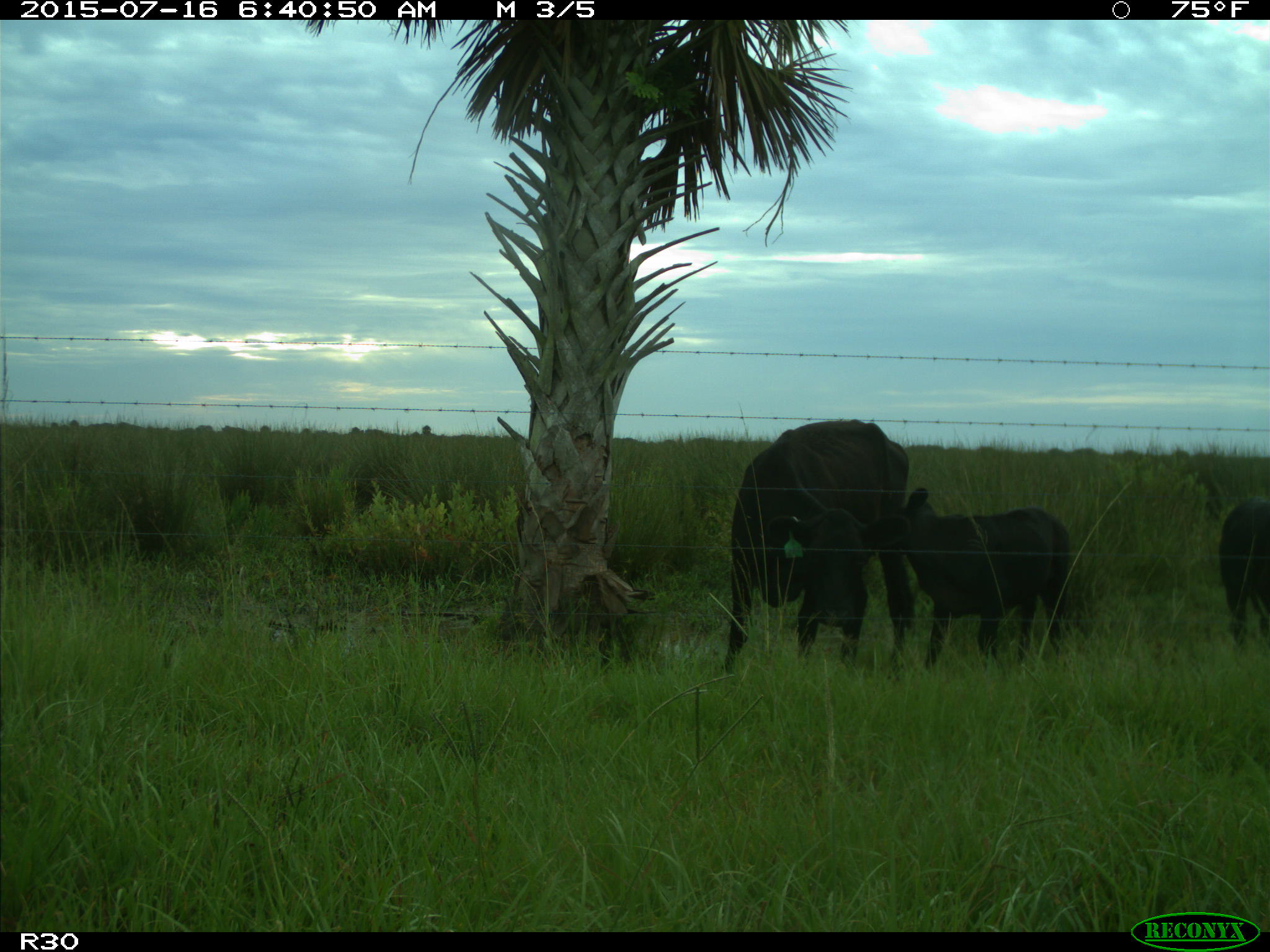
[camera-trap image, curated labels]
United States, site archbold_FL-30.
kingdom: Animalia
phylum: Chordata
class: Mammalia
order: Artiodactyla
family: Bovidae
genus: Bos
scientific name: Bos taurus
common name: domestic cow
Bos taurus (domestic cow).